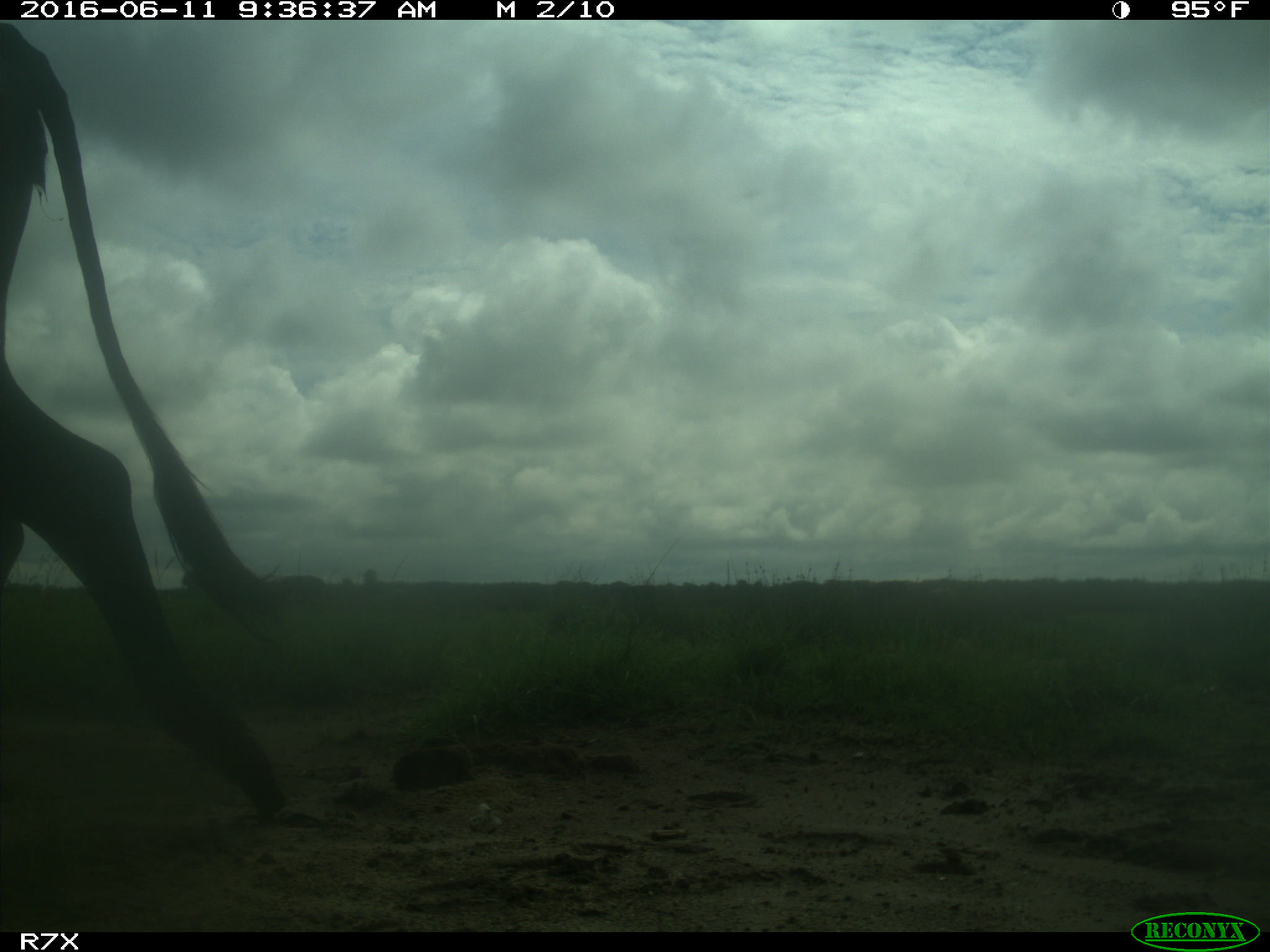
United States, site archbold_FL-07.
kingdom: Animalia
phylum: Chordata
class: Mammalia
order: Artiodactyla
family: Bovidae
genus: Bos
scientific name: Bos taurus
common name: domestic cow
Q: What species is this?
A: Bos taurus (domestic cow).